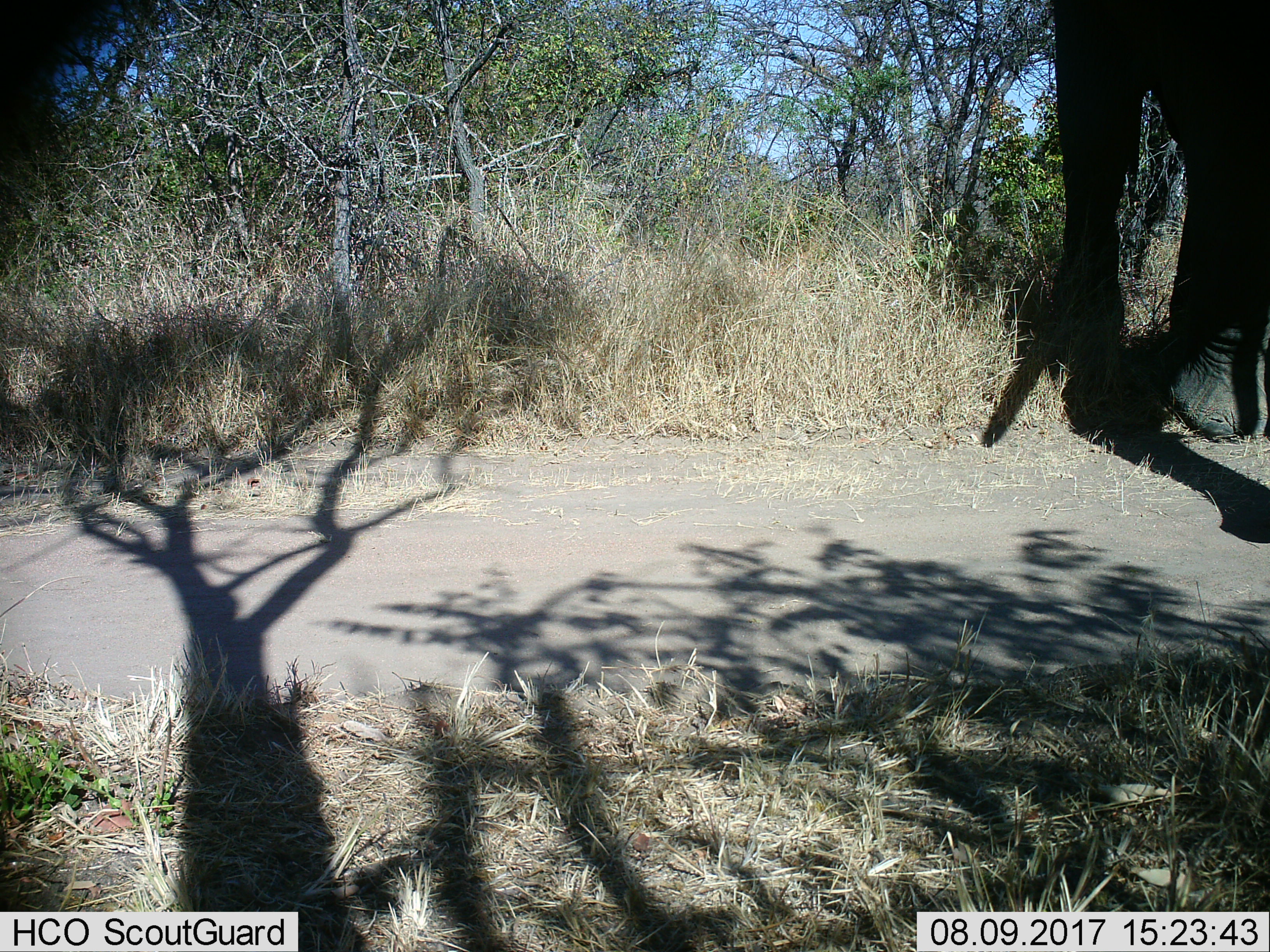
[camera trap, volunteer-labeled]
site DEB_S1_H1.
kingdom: Animalia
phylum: Chordata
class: Mammalia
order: Proboscidea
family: Elephantidae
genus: Loxodonta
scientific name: Loxodonta africana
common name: african bush elephant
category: elephant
Elephant (african bush elephant) (Loxodonta africana), count 1. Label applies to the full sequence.